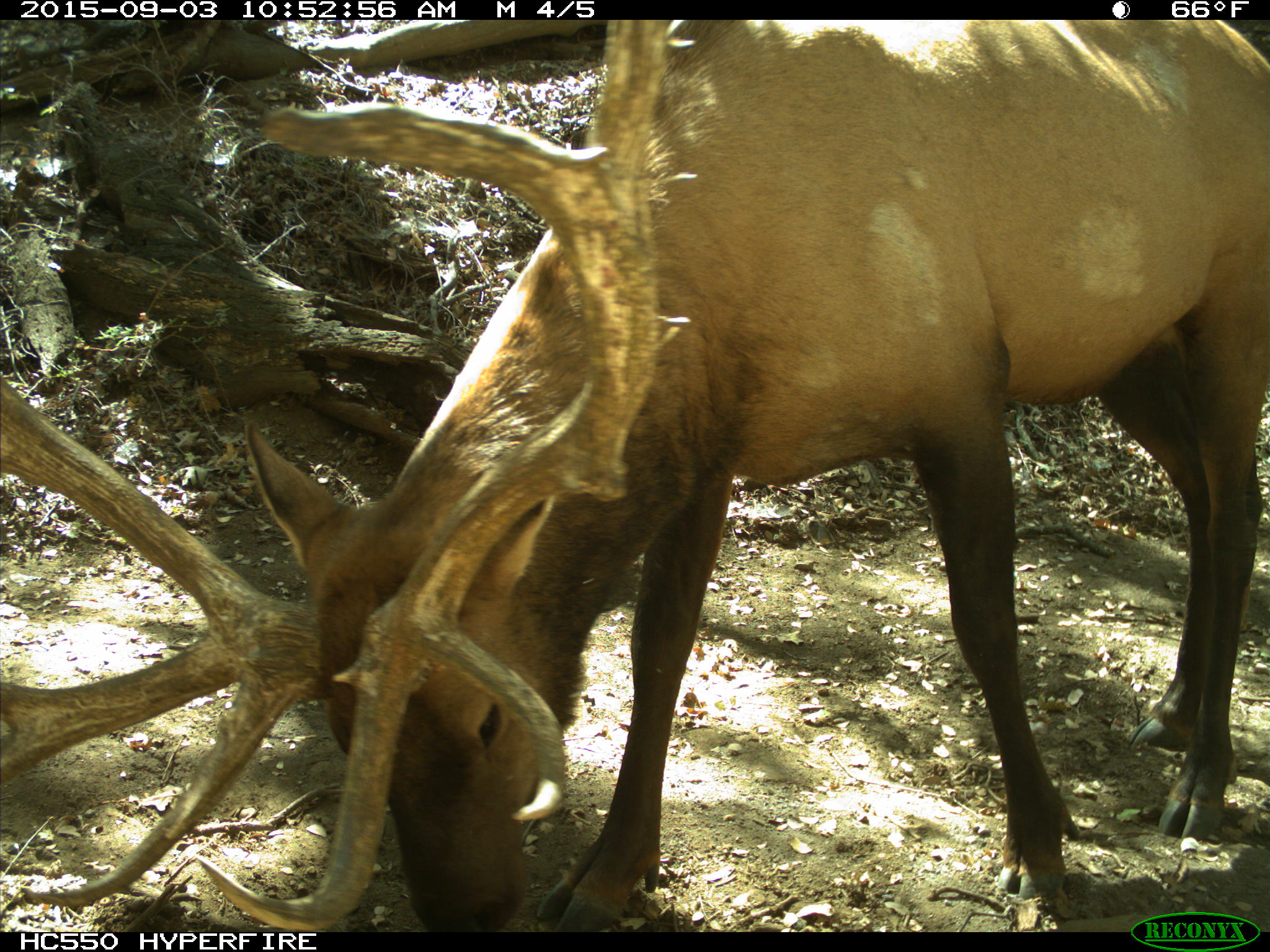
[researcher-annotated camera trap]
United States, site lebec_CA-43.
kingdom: Animalia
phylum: Chordata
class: Mammalia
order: Artiodactyla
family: Cervidae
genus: Cervus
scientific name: Cervus canadensis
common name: elk